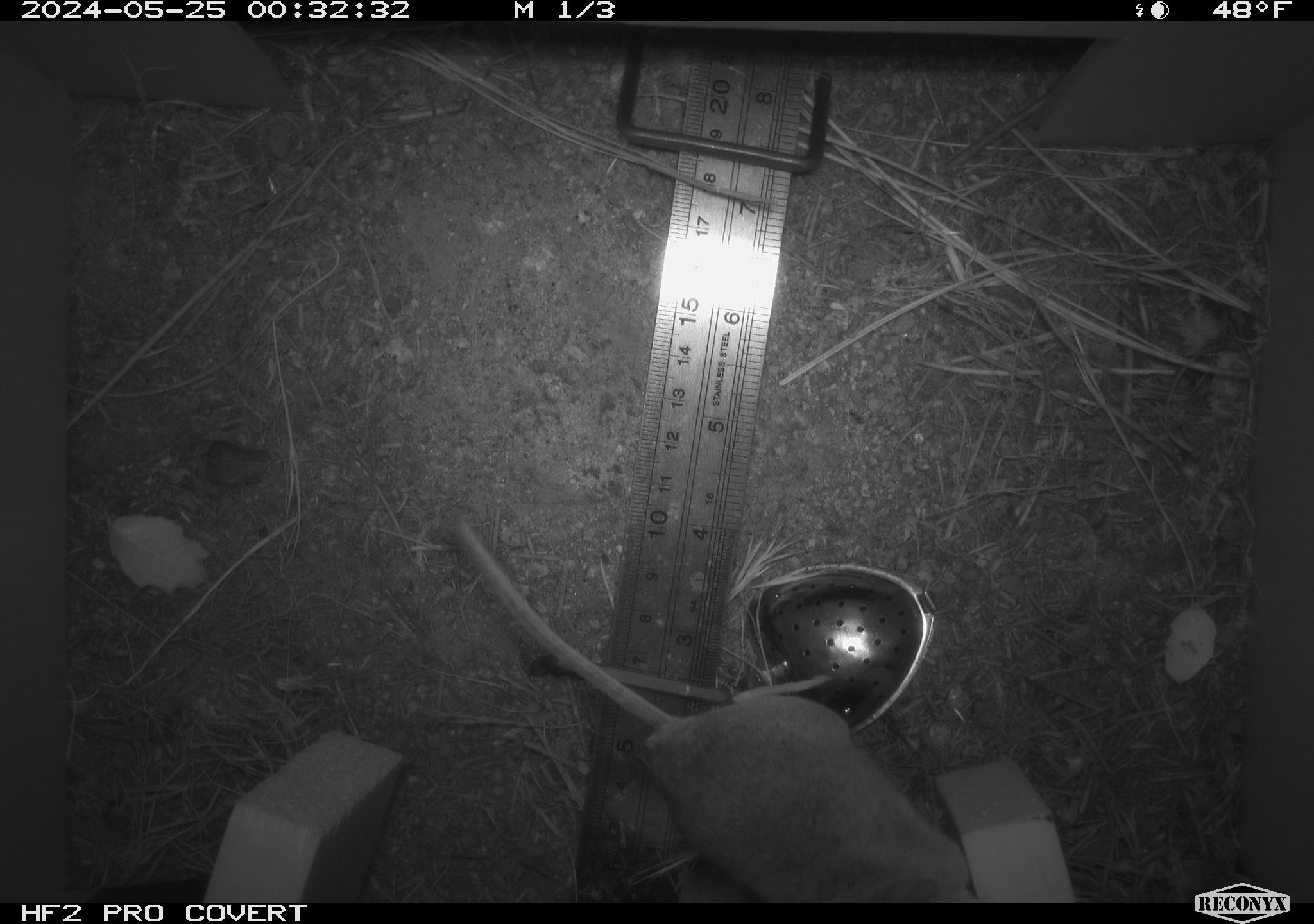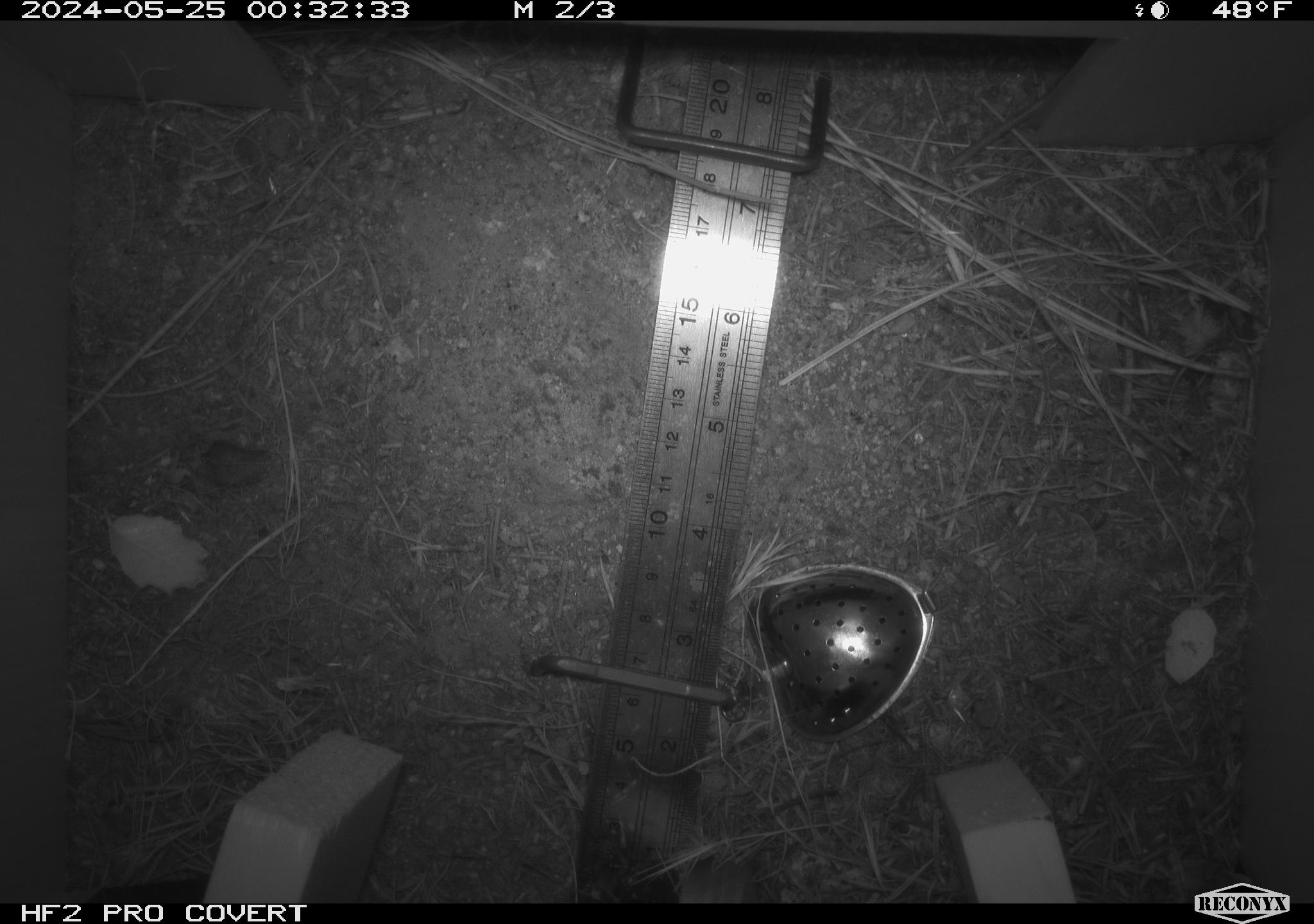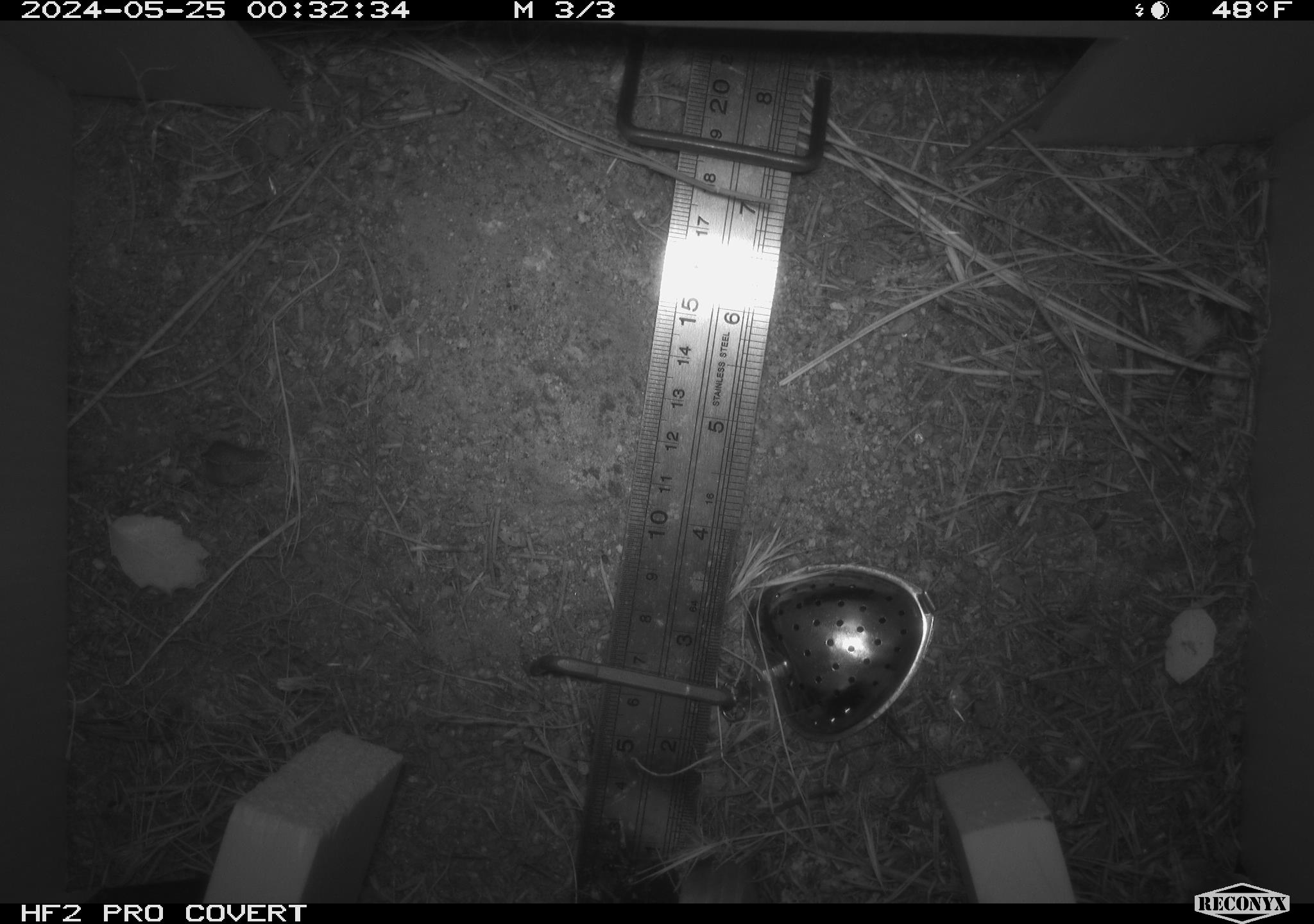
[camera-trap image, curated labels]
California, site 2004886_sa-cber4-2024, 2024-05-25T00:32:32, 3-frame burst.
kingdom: Animalia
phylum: Chordata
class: Mammalia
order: Rodentia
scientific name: Rodentia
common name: mouse species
Mouse species (Rodentia).